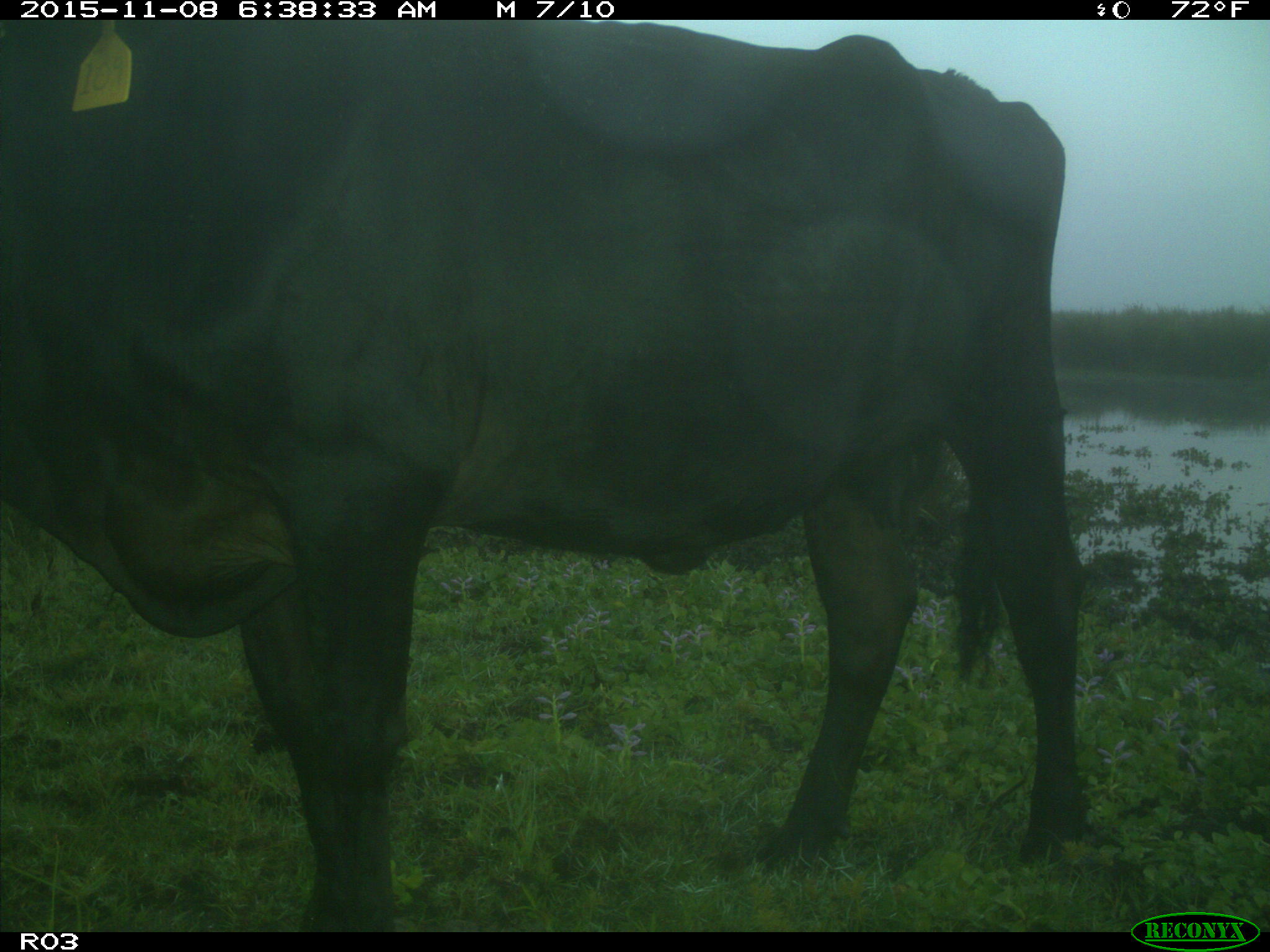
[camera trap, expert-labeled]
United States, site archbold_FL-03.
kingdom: Animalia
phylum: Chordata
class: Mammalia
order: Artiodactyla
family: Bovidae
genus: Bos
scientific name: Bos taurus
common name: domestic cow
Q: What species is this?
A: Bos taurus (domestic cow).